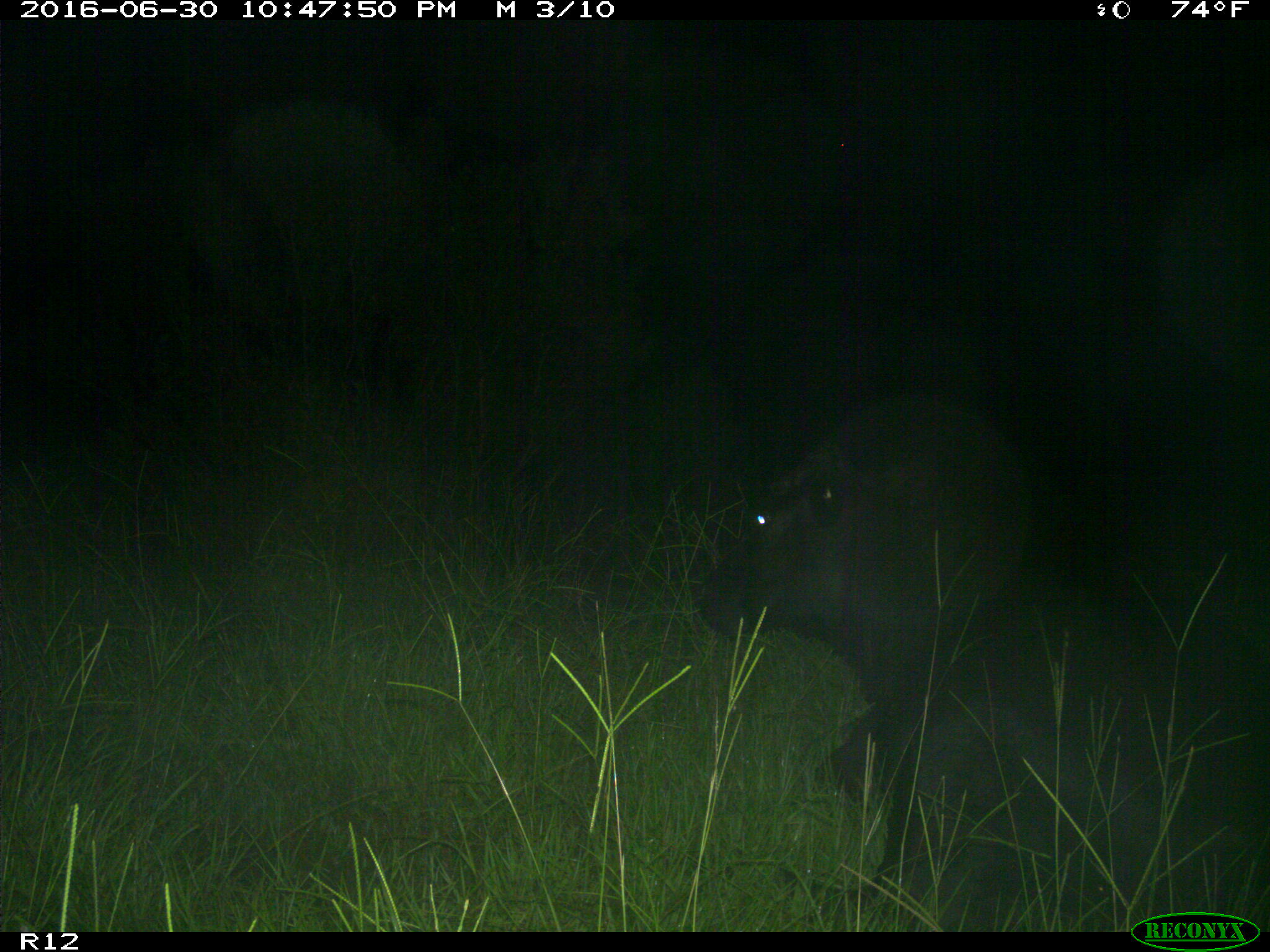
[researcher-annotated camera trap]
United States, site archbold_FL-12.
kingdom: Animalia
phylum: Chordata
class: Mammalia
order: Artiodactyla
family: Bovidae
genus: Bos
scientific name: Bos taurus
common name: domestic cow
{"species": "Bos taurus (domestic cow)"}